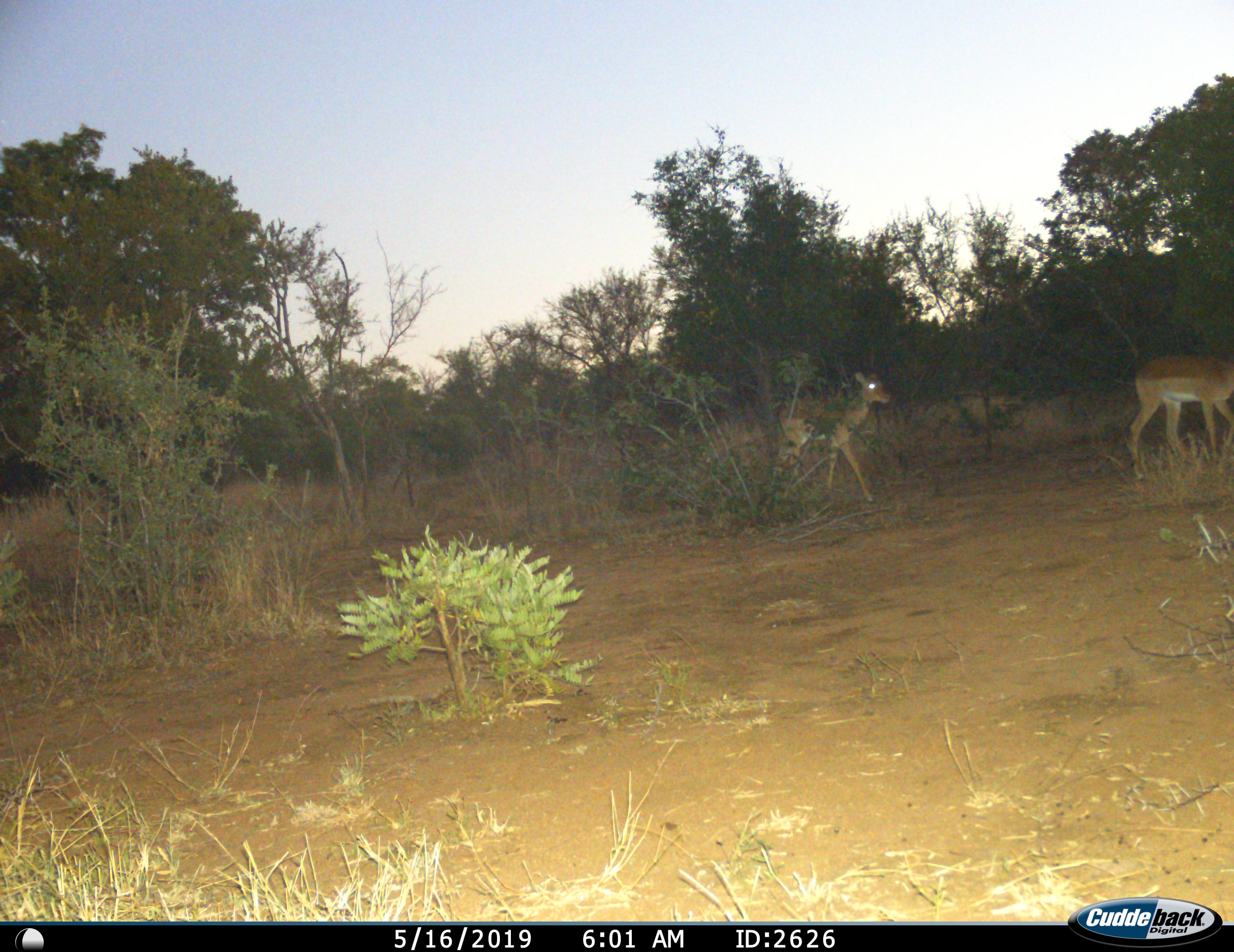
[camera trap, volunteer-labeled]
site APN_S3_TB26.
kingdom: Animalia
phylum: Chordata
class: Mammalia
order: Artiodactyla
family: Bovidae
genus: Aepyceros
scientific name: Aepyceros melampus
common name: impala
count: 2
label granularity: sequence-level